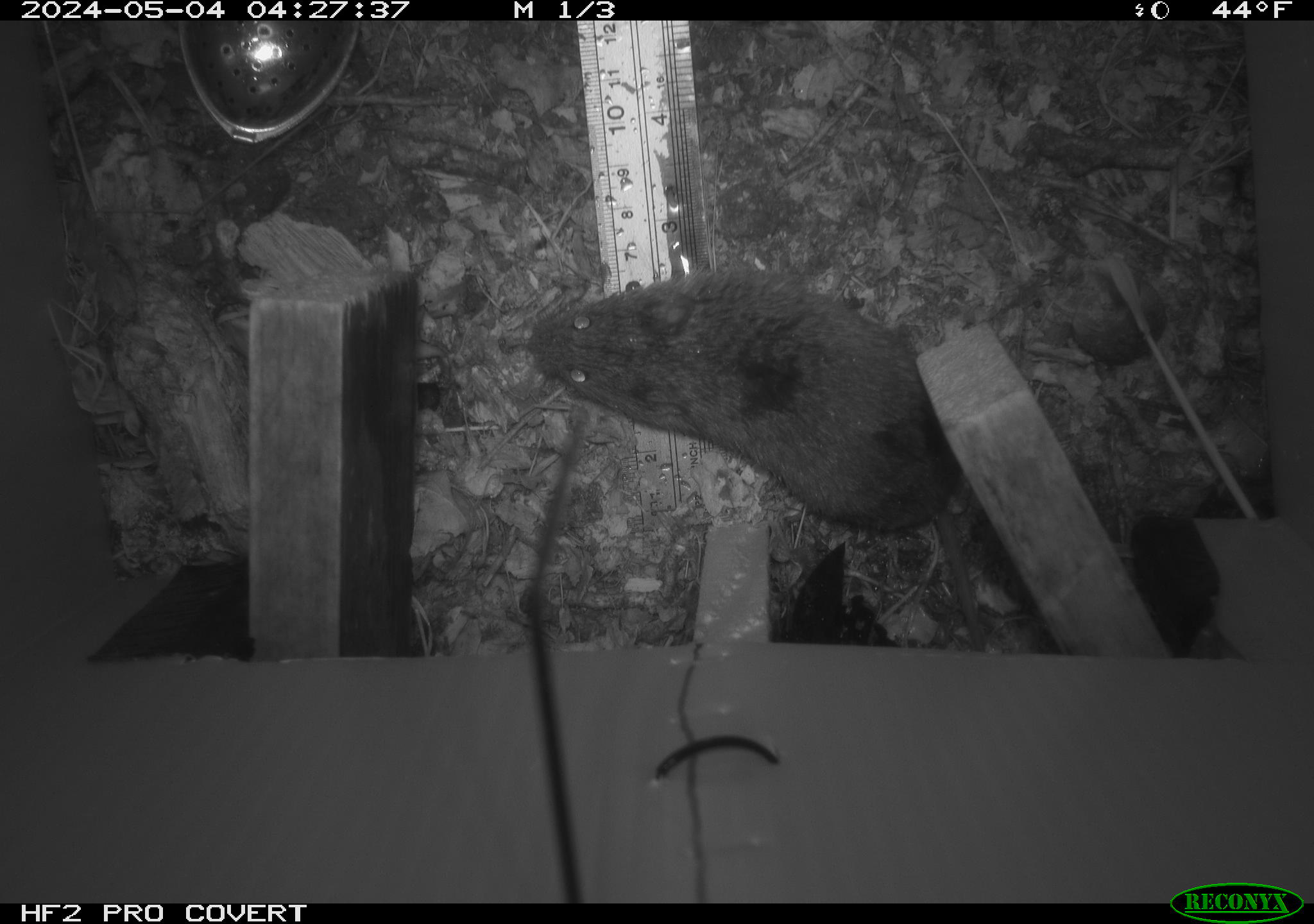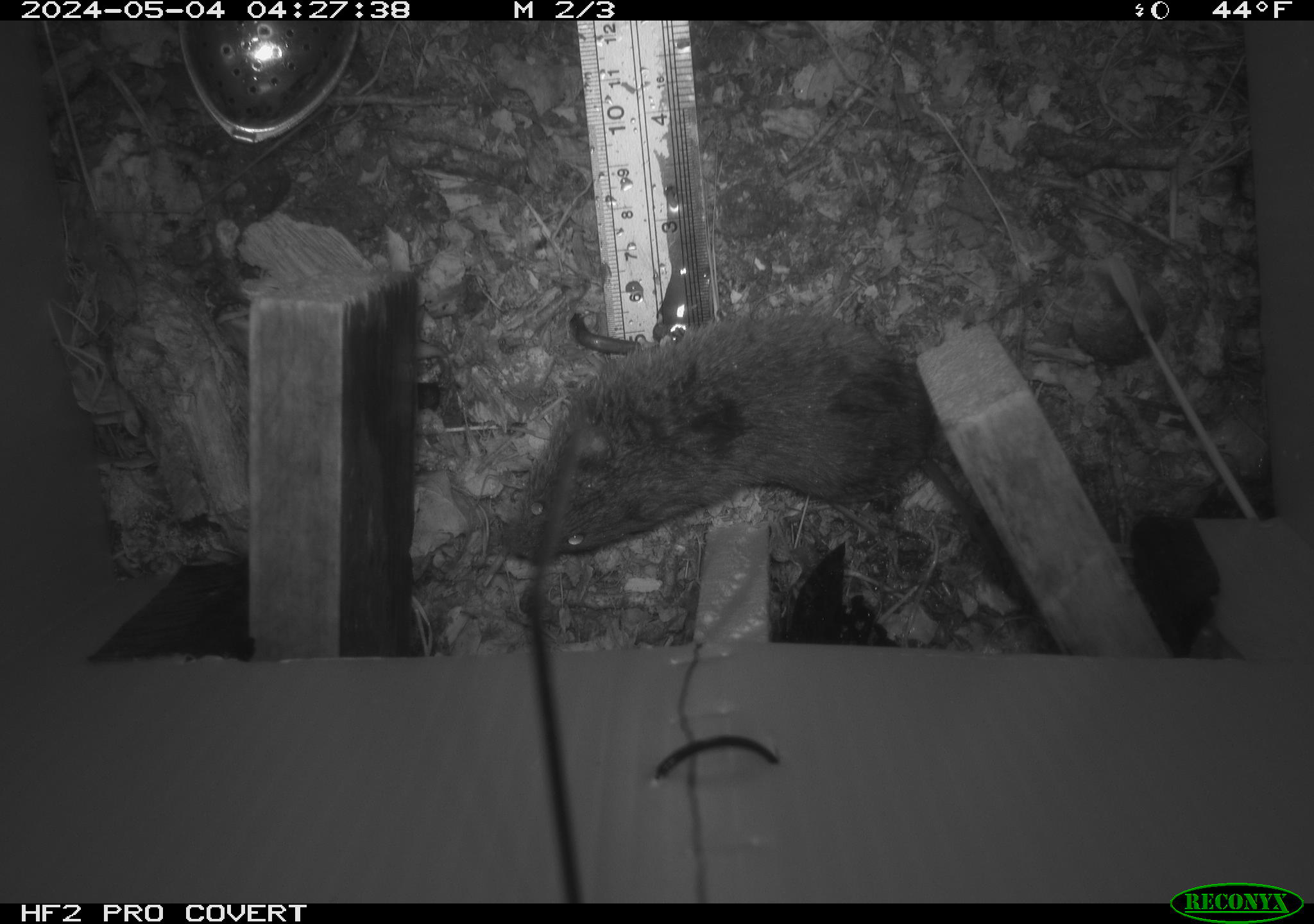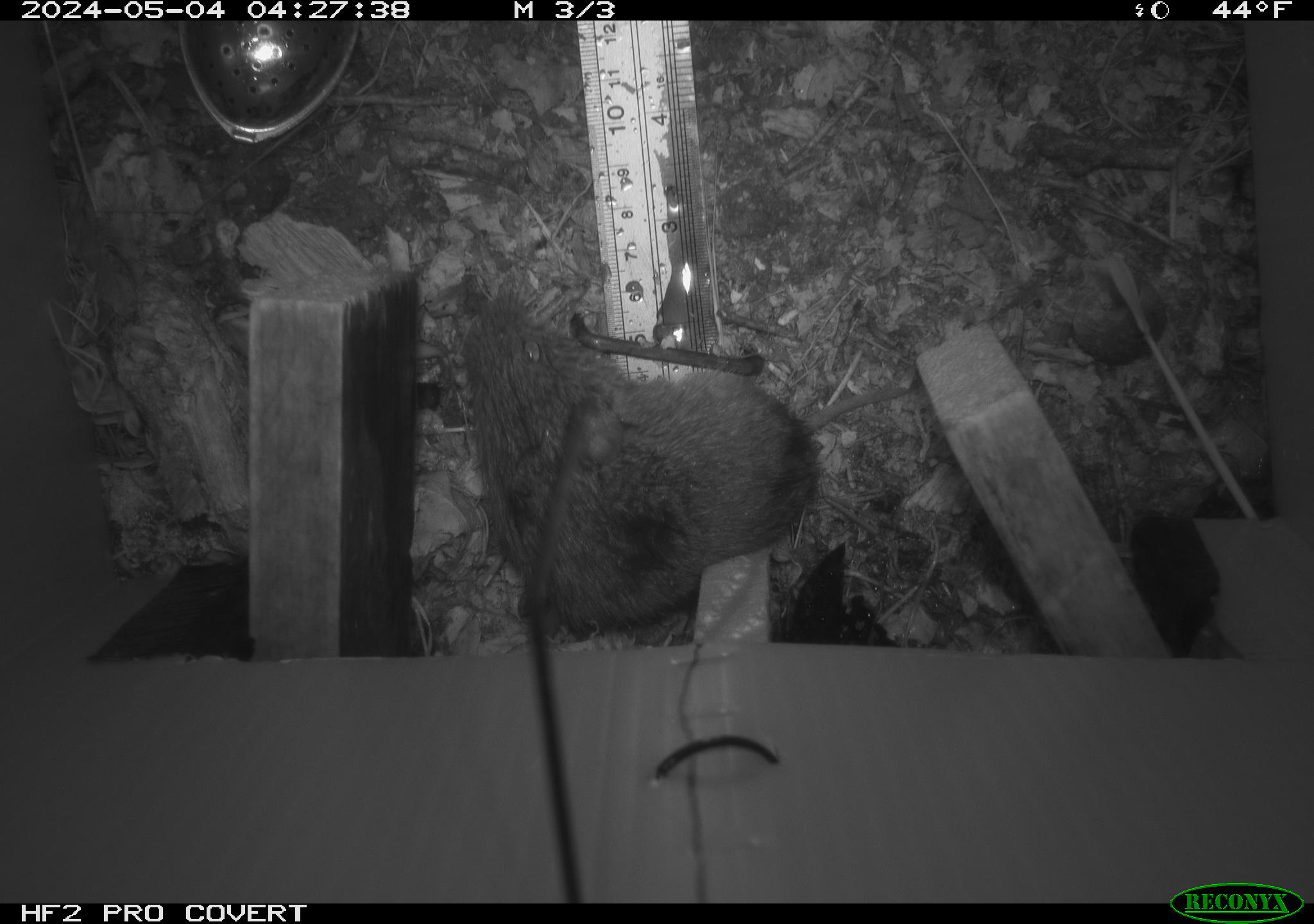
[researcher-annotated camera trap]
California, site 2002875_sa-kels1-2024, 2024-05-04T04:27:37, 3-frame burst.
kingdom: Animalia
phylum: Chordata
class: Mammalia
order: Rodentia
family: Cricetidae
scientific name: Arvicolinae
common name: voles, lemmings, and muskrats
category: arvicolinae subfamily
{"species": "arvicolinae subfamily (voles, lemmings, and muskrats) (Arvicolinae)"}